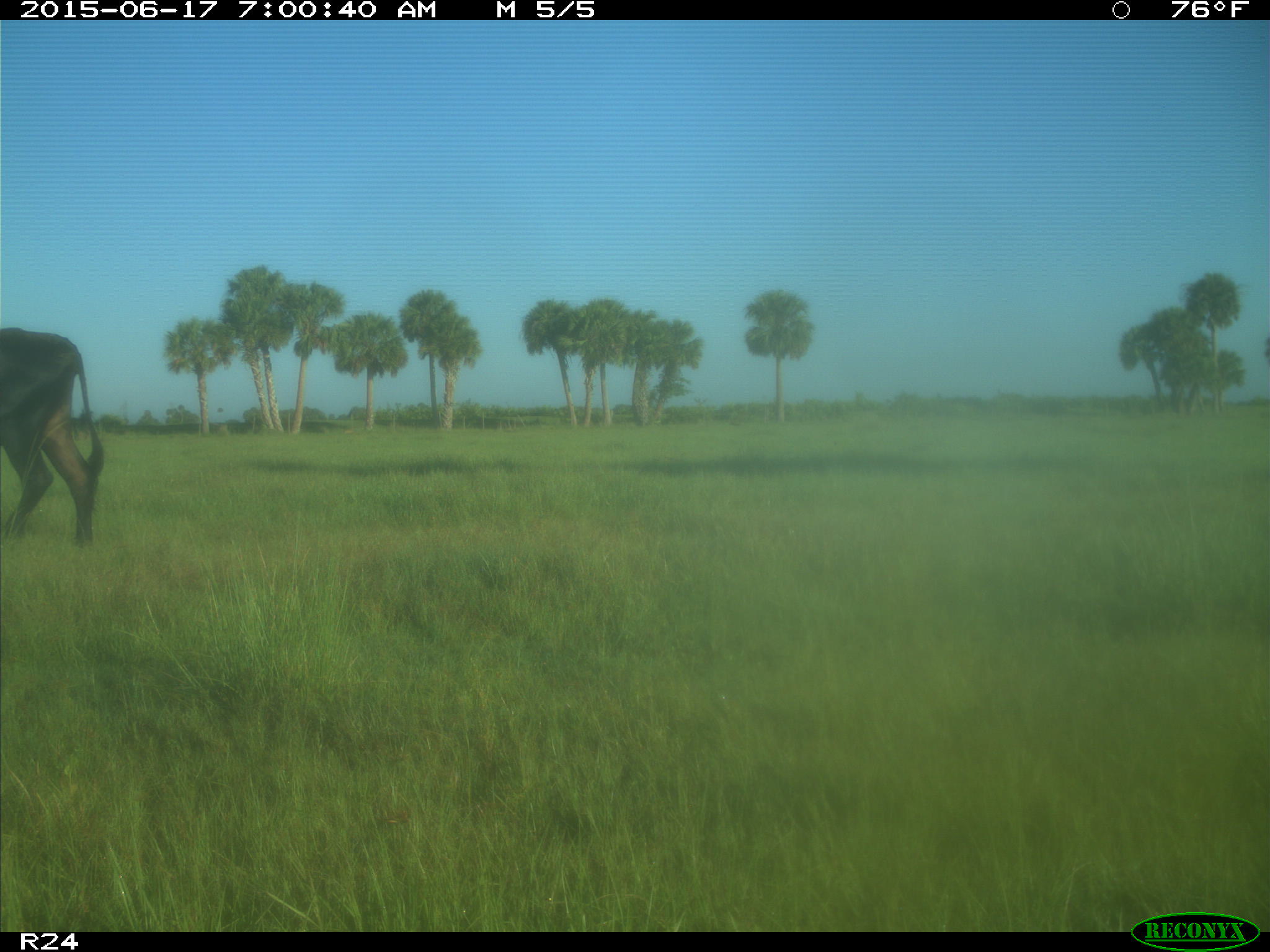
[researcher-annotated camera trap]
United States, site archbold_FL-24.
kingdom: Animalia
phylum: Chordata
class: Mammalia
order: Artiodactyla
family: Bovidae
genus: Bos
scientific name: Bos taurus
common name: domestic cow